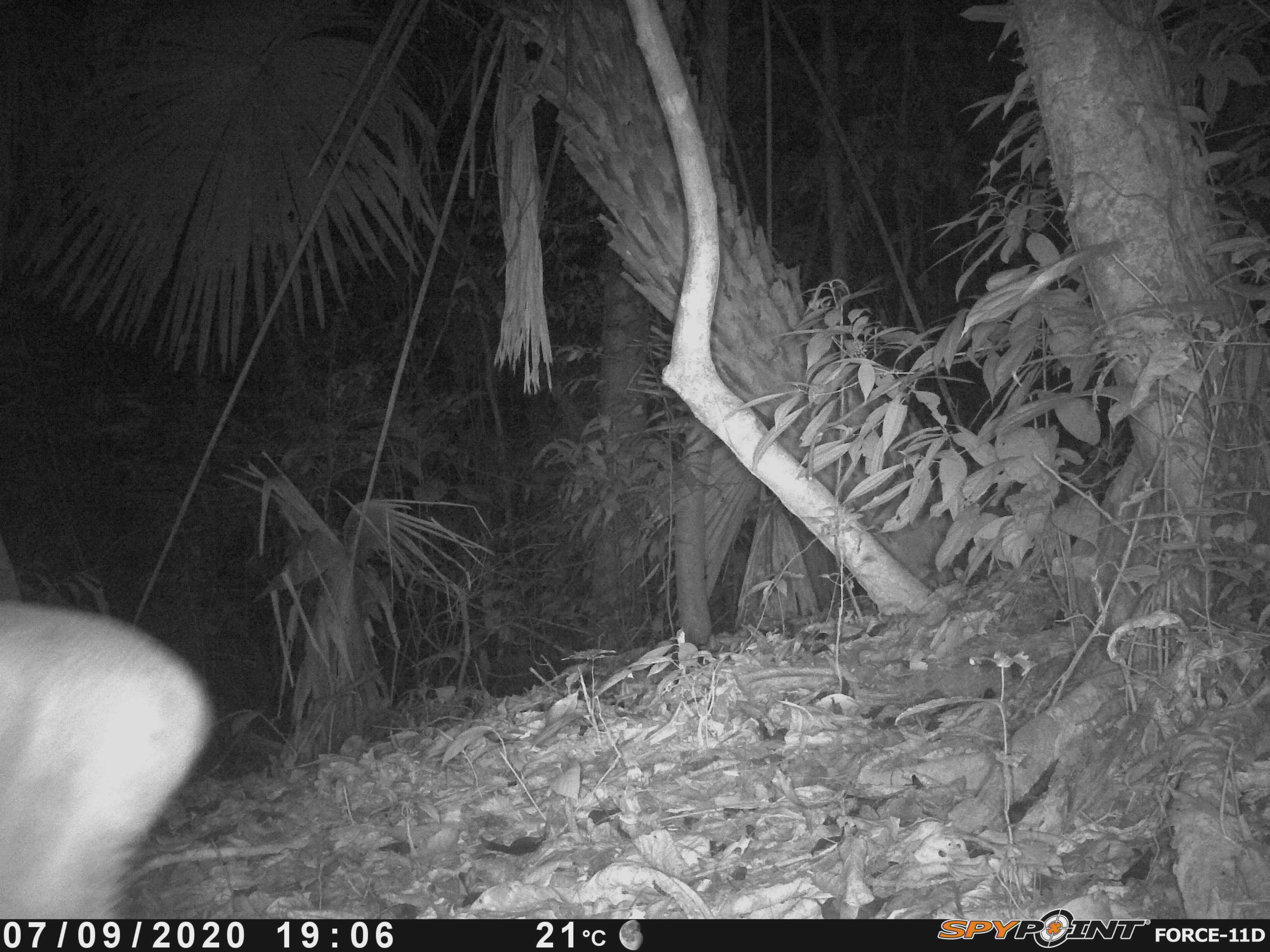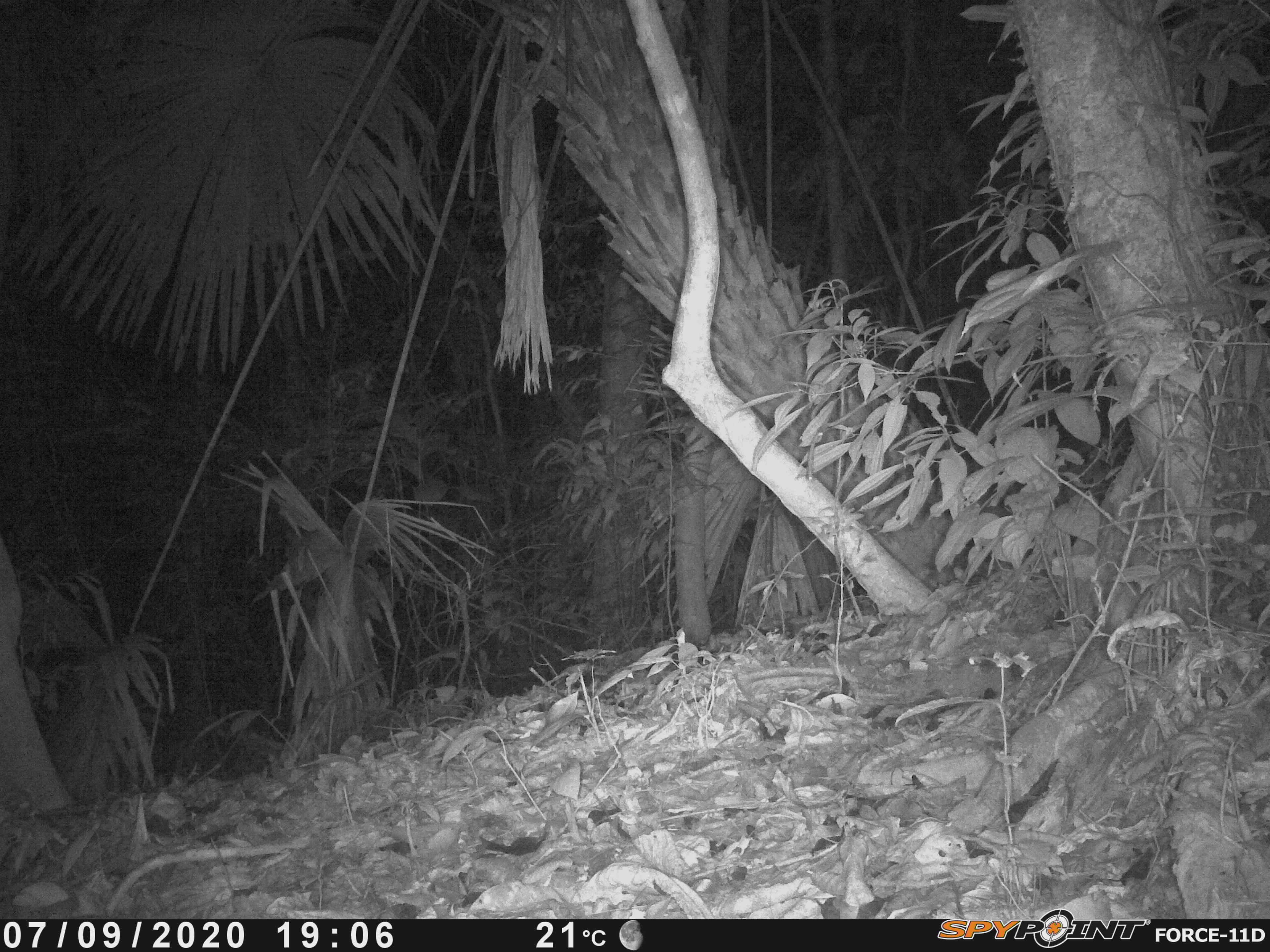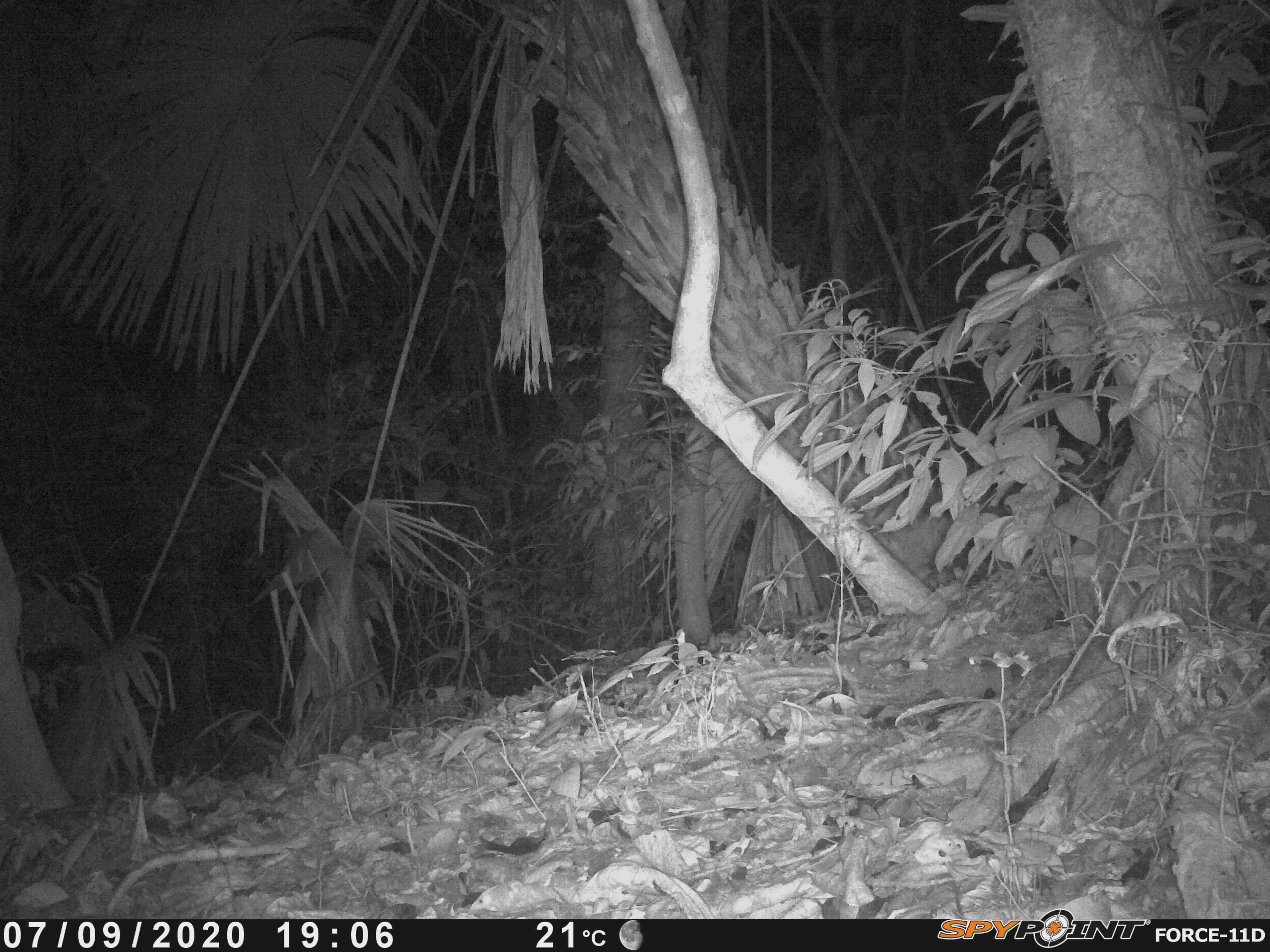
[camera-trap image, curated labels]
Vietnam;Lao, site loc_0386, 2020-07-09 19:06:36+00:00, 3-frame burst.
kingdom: Animalia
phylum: Chordata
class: Mammalia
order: Artiodactyla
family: Cervidae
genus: Muntiacus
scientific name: Muntiacus vuquangensis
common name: large-antlered muntjac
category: large antlered muntjac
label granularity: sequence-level